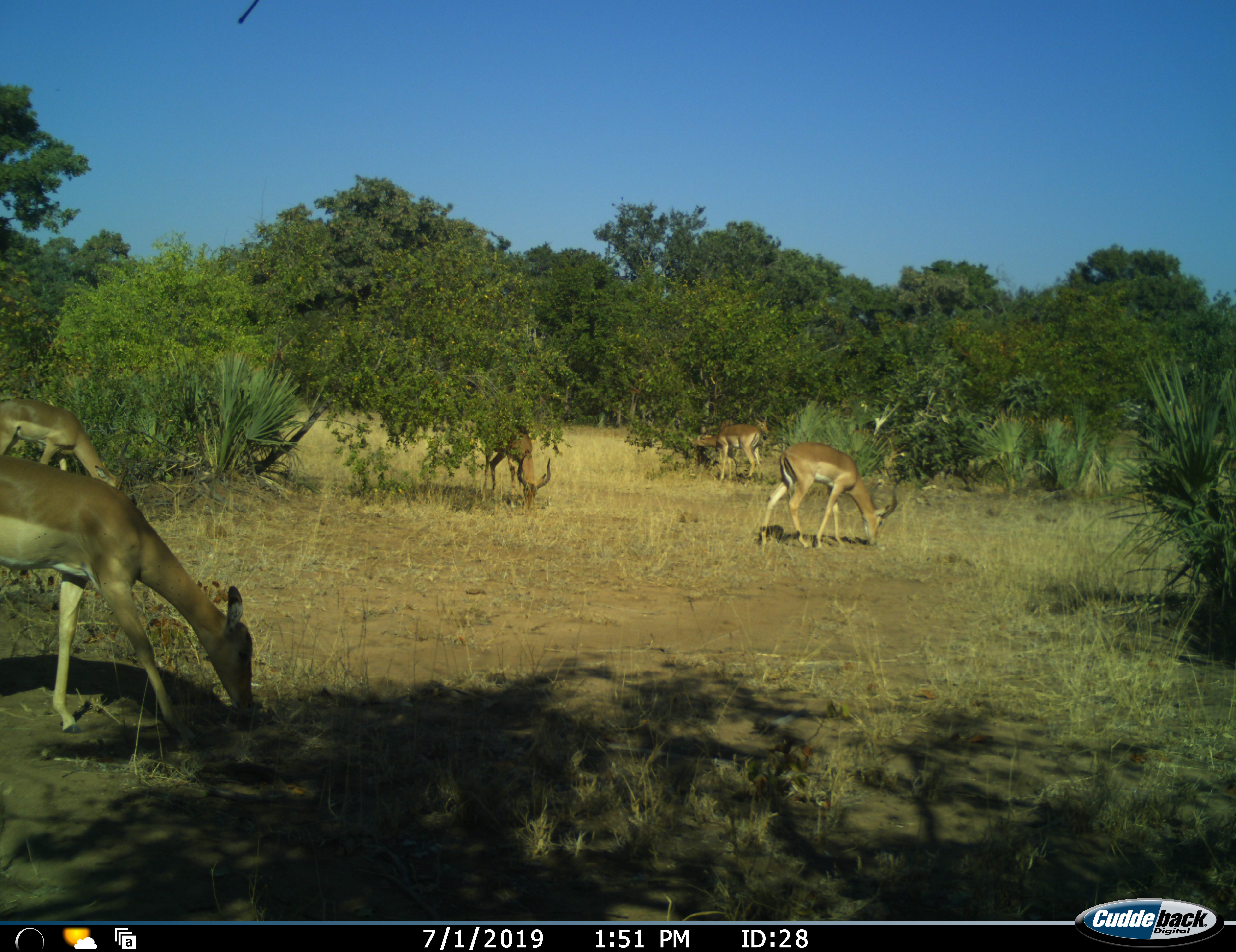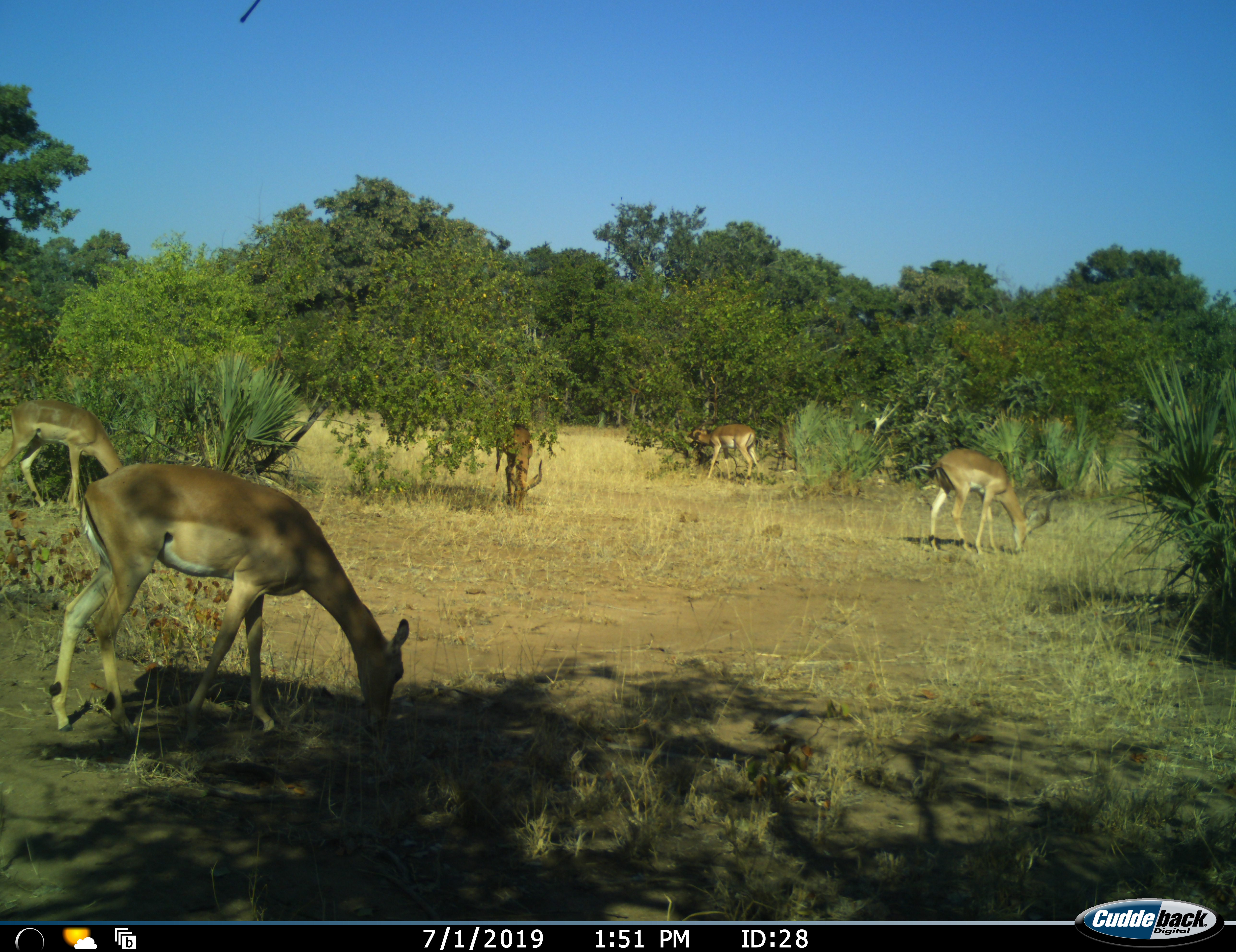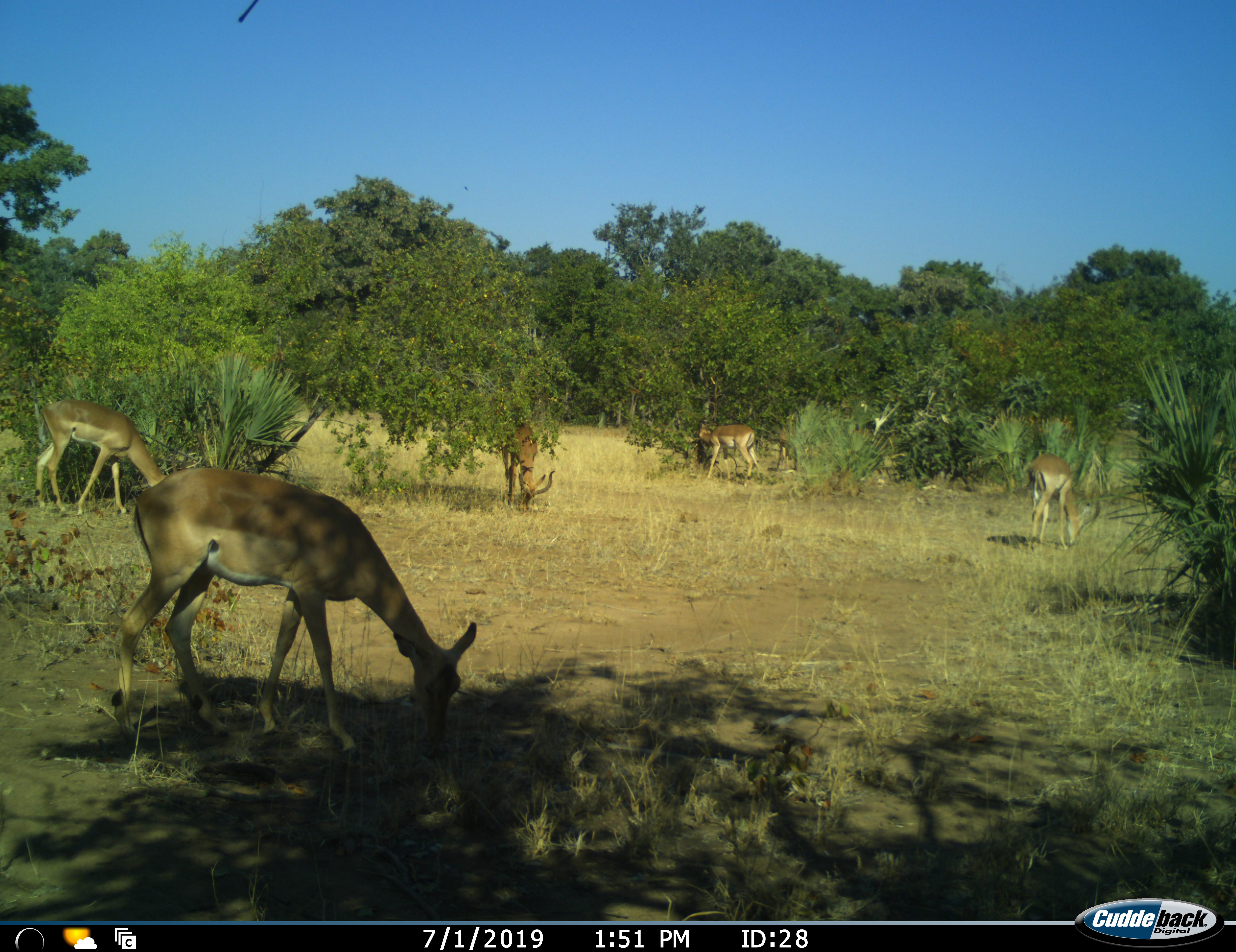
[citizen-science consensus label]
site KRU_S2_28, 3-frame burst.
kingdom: Animalia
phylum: Chordata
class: Mammalia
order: Artiodactyla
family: Bovidae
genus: Aepyceros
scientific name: Aepyceros melampus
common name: impala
Impala (Aepyceros melampus), count 5. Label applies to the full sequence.